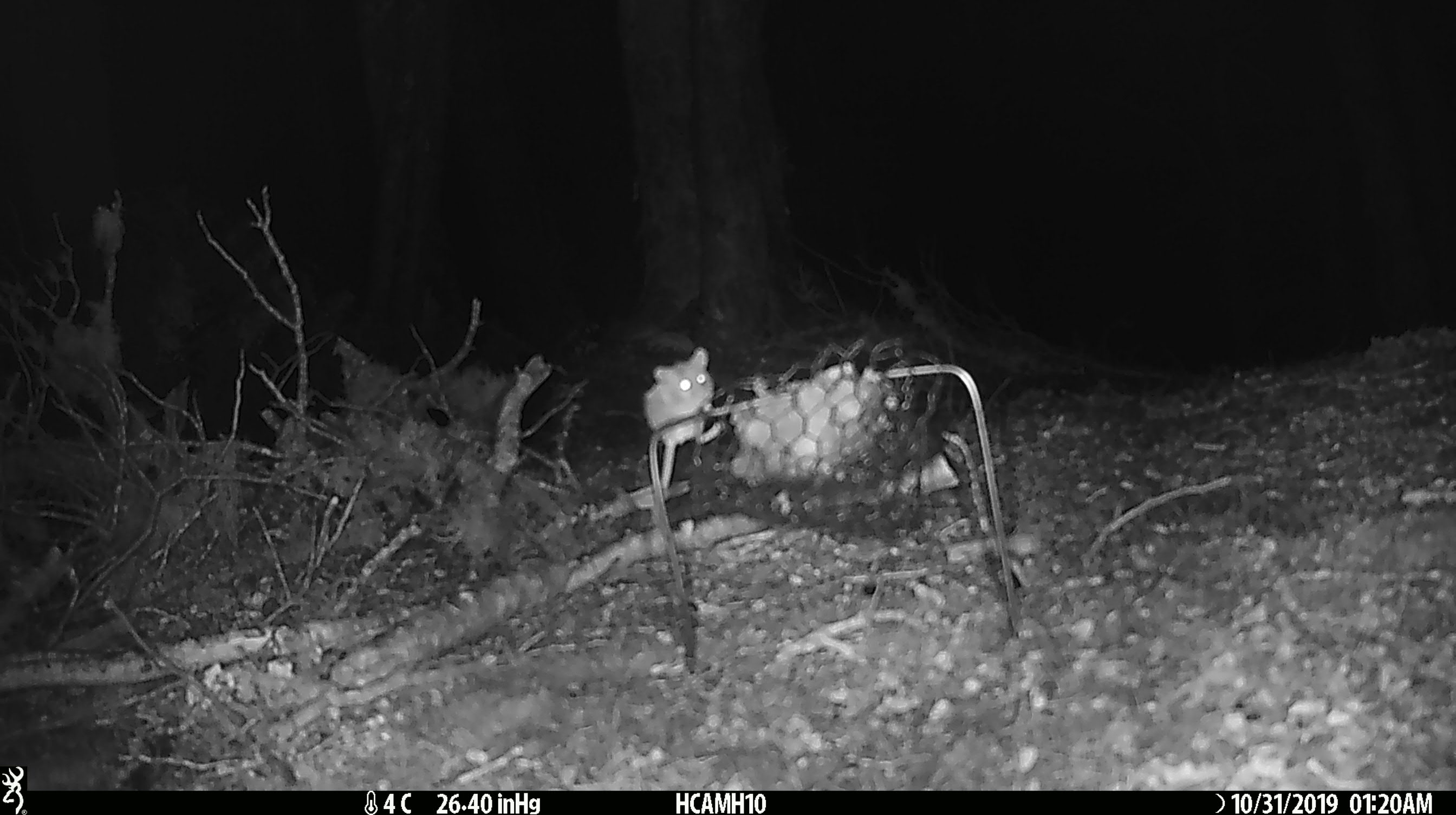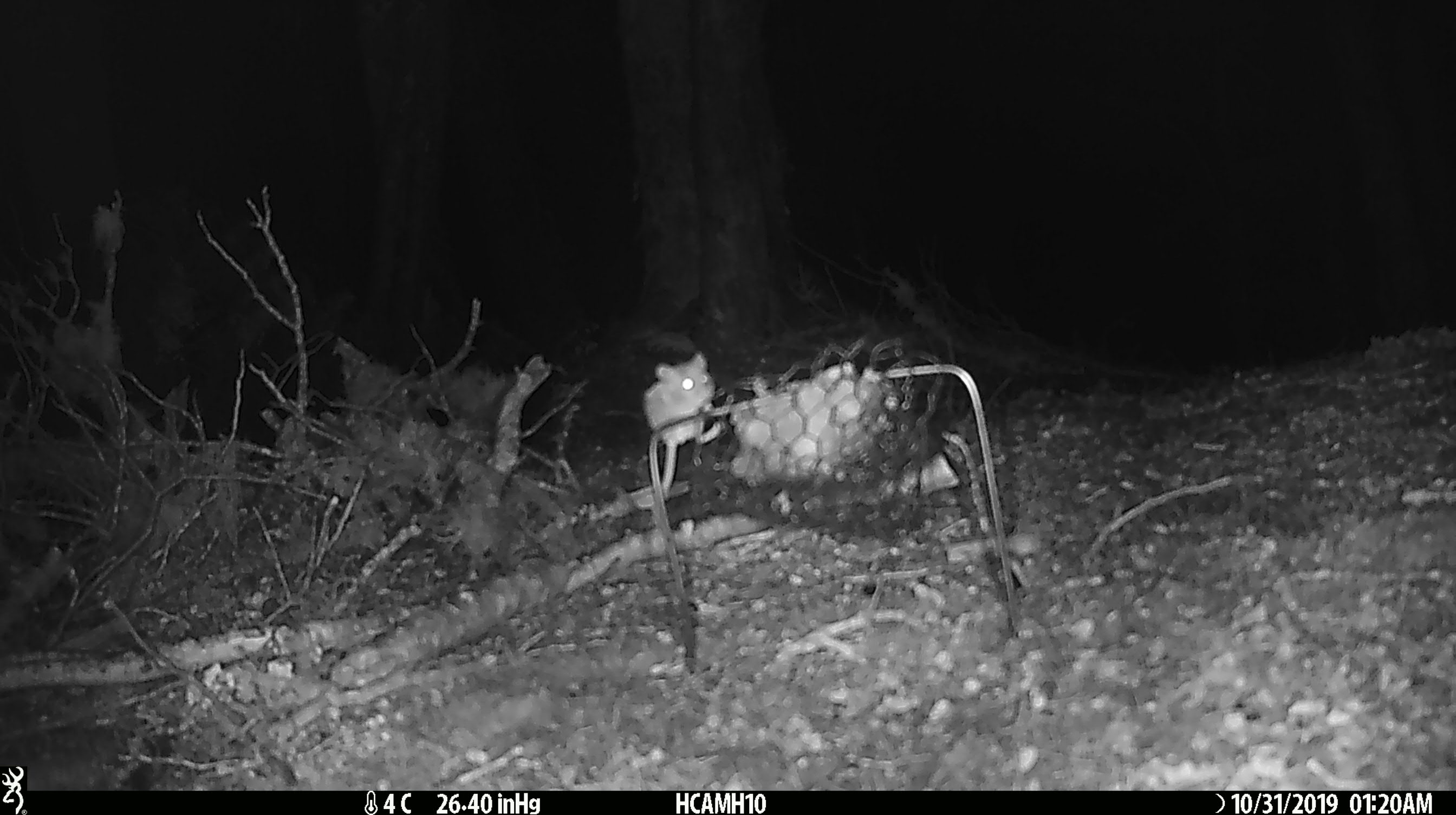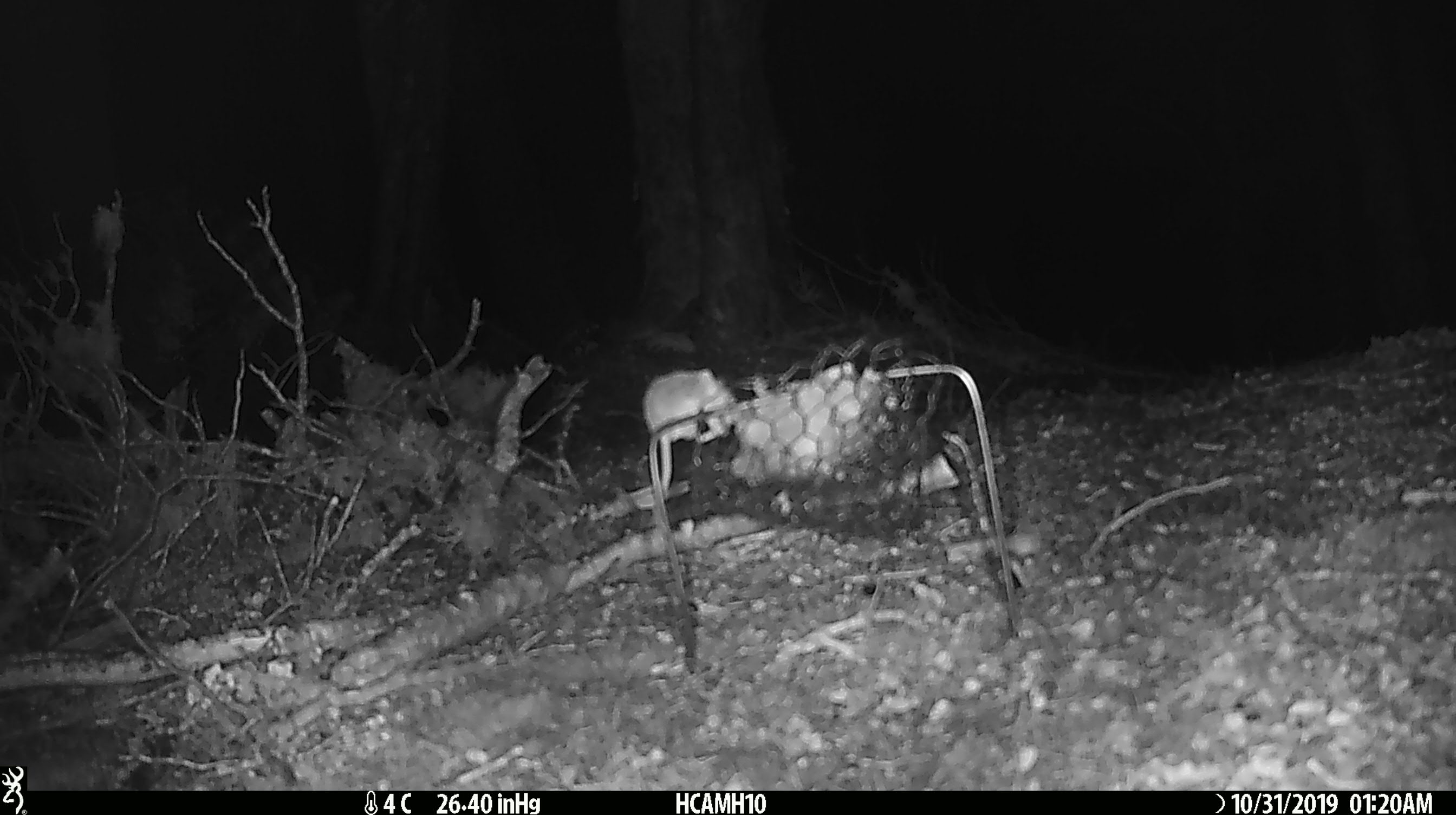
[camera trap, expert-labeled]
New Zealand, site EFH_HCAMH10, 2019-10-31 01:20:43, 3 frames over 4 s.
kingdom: Animalia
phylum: Chordata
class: Mammalia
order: Rodentia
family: Muridae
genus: Mus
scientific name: Mus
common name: mouse